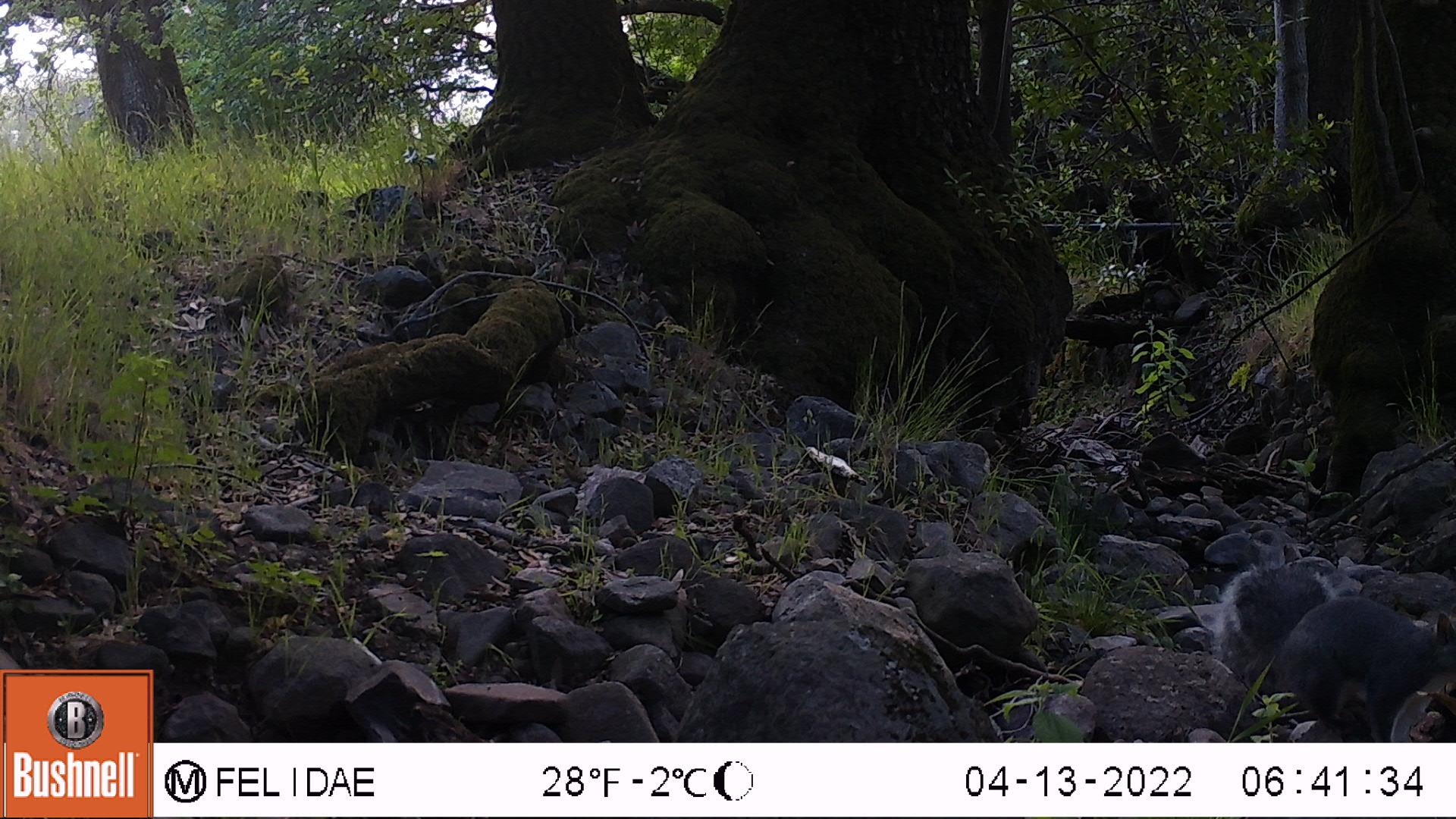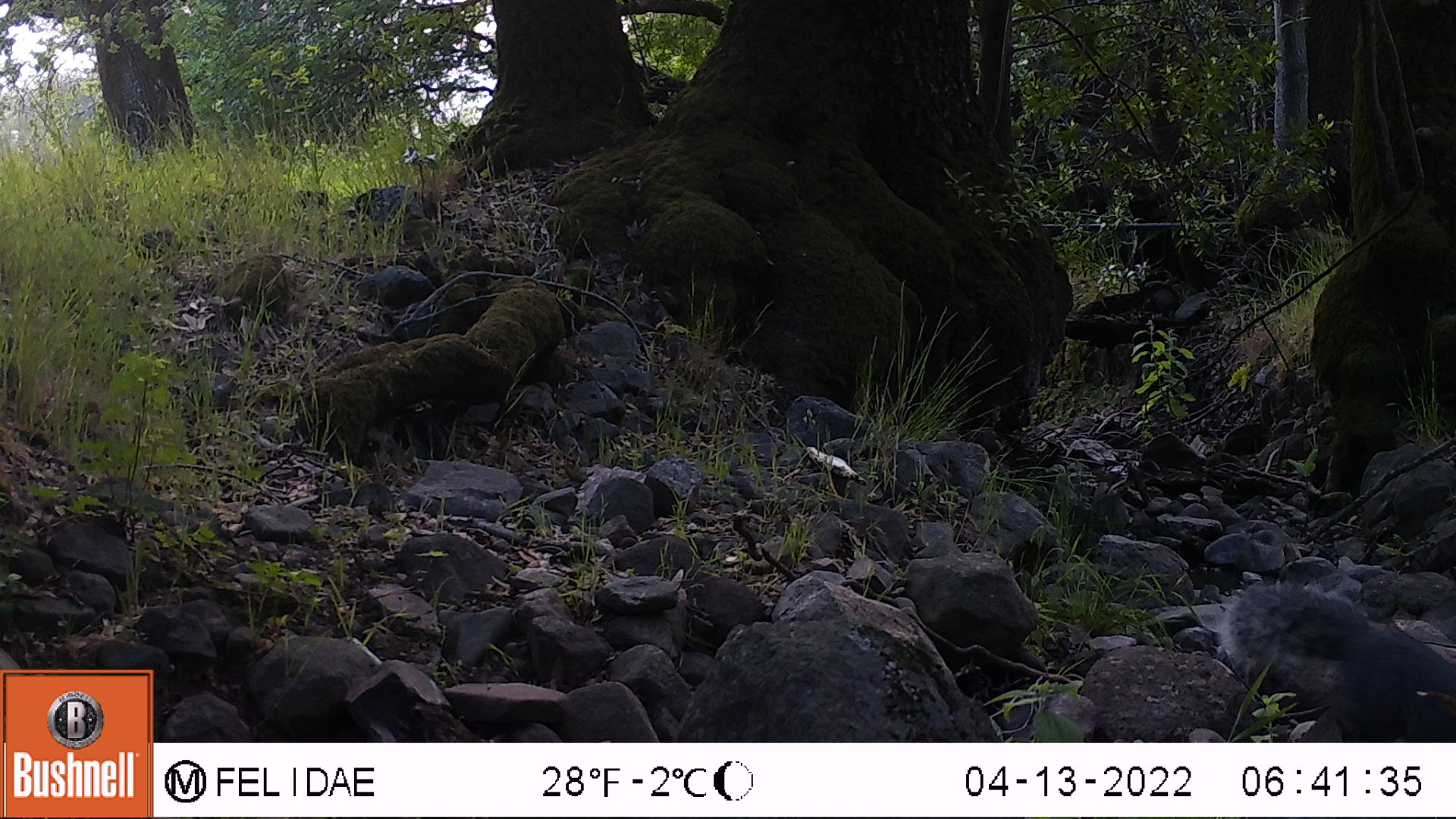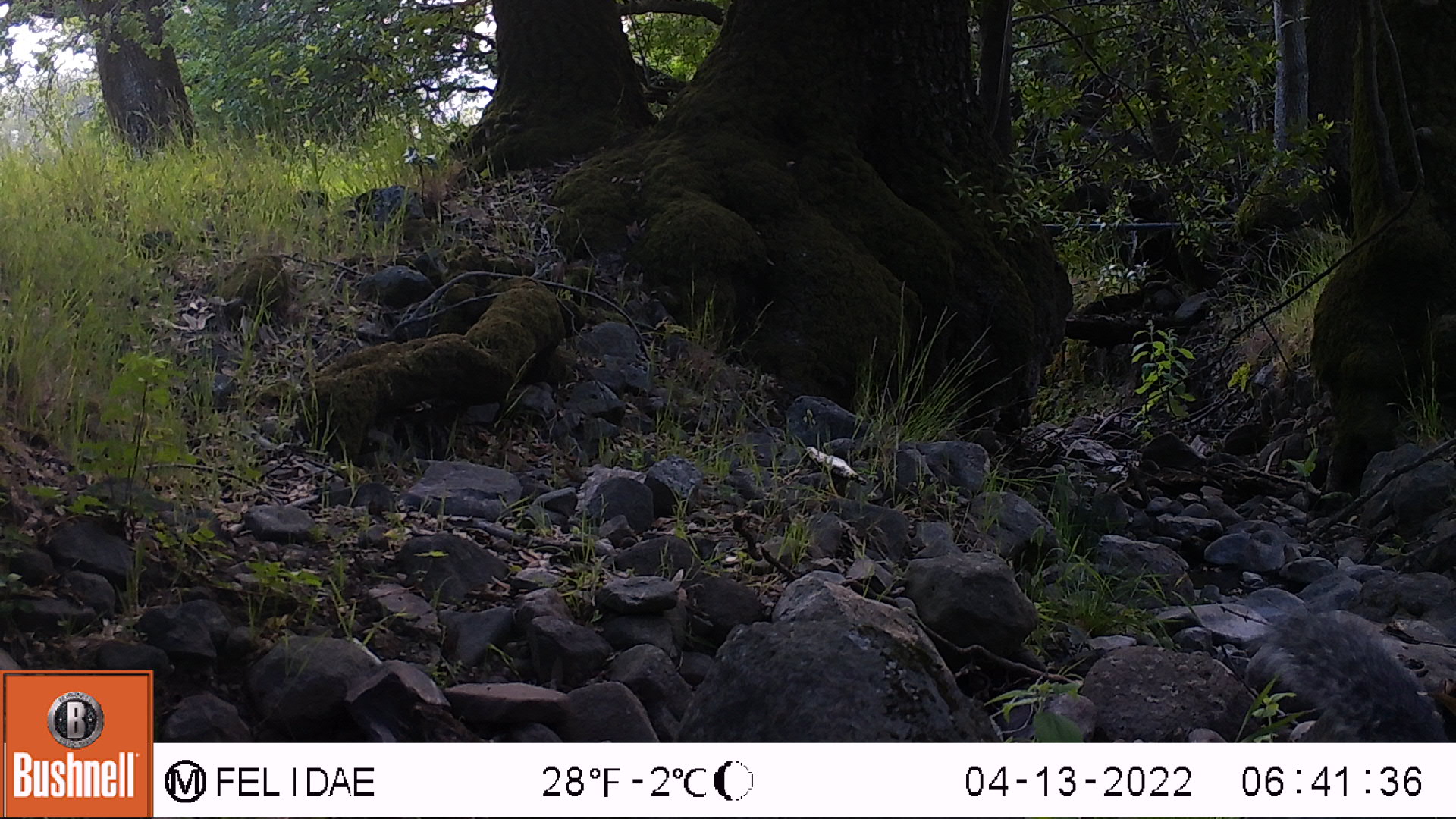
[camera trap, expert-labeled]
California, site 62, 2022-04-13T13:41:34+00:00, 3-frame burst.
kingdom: Animalia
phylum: Chordata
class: Mammalia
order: Rodentia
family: Sciuridae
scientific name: Sciuridae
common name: squirrel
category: unknown squirrel